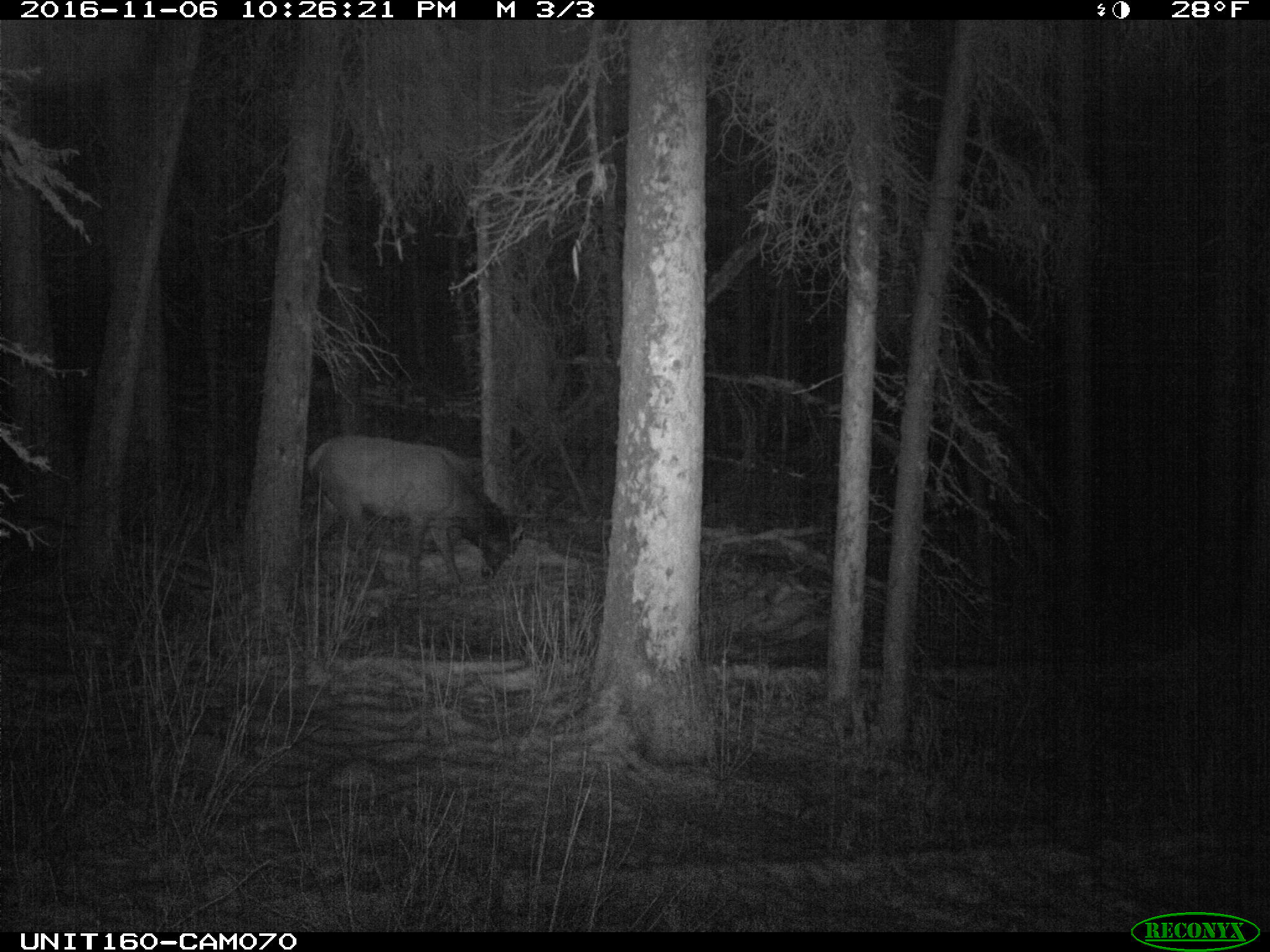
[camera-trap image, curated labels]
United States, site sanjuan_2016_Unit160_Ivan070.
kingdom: Animalia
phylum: Chordata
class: Mammalia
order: Artiodactyla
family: Cervidae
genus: Cervus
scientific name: Cervus elaphus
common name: red deer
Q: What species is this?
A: Cervus elaphus (red deer).